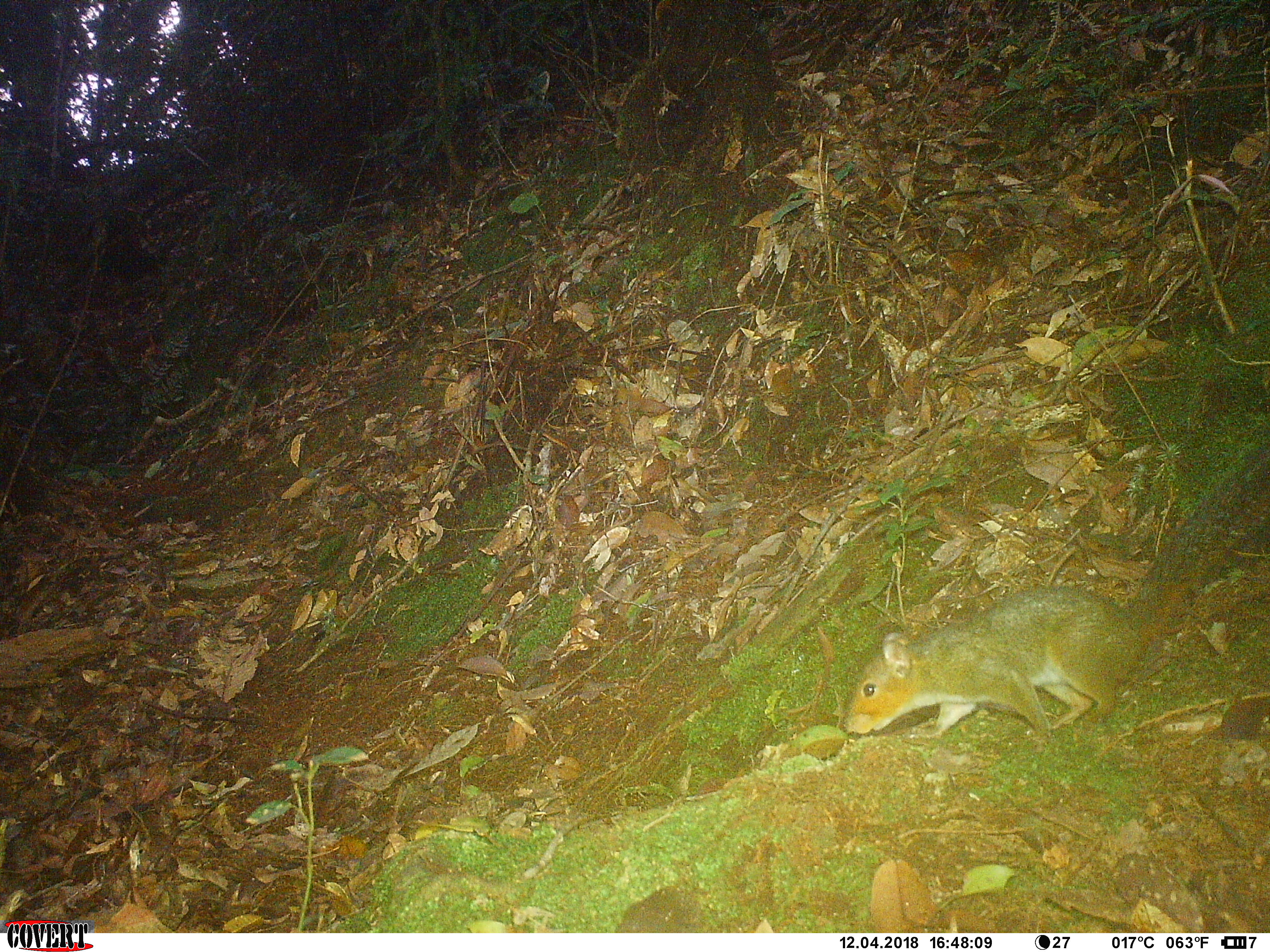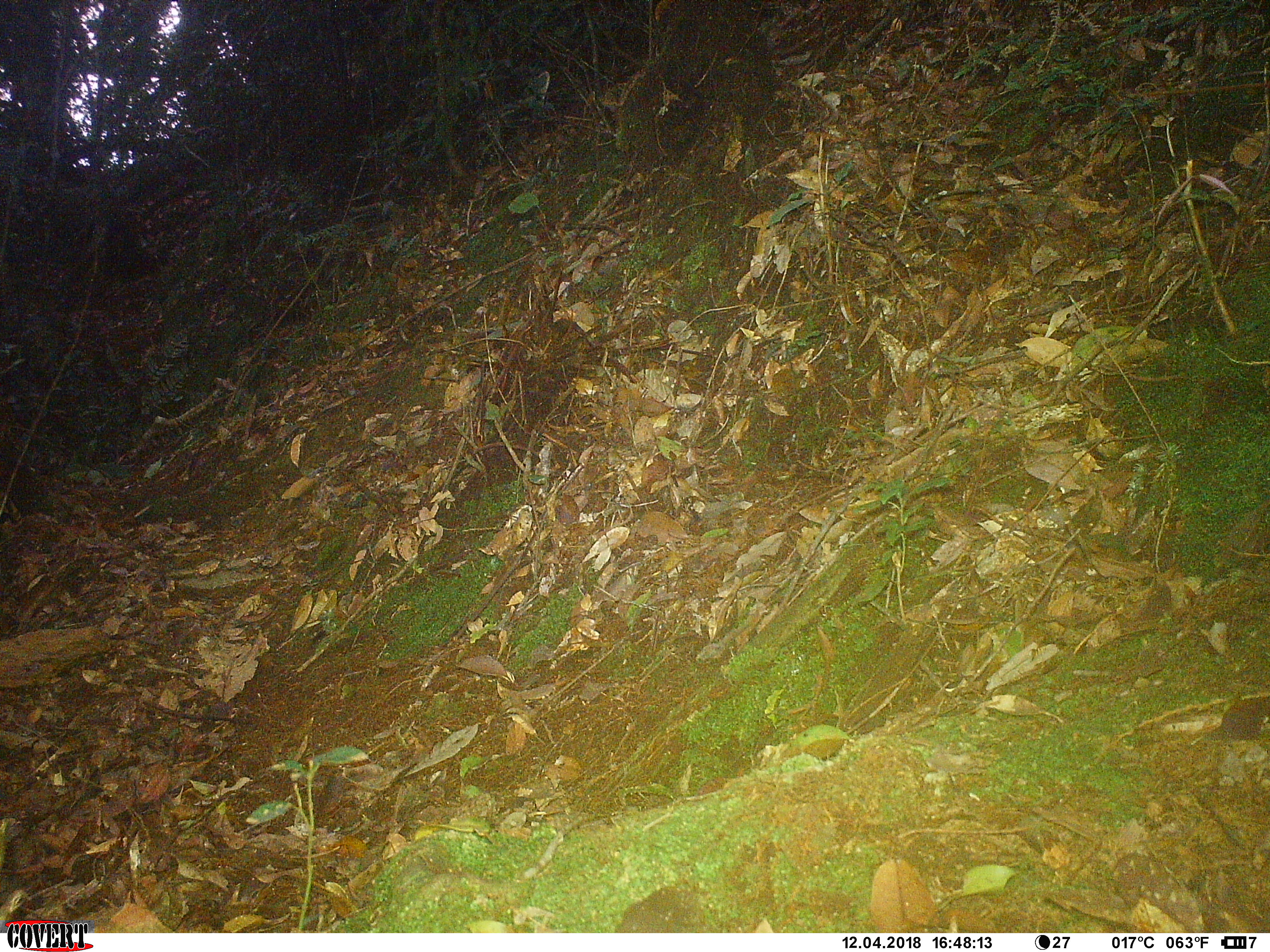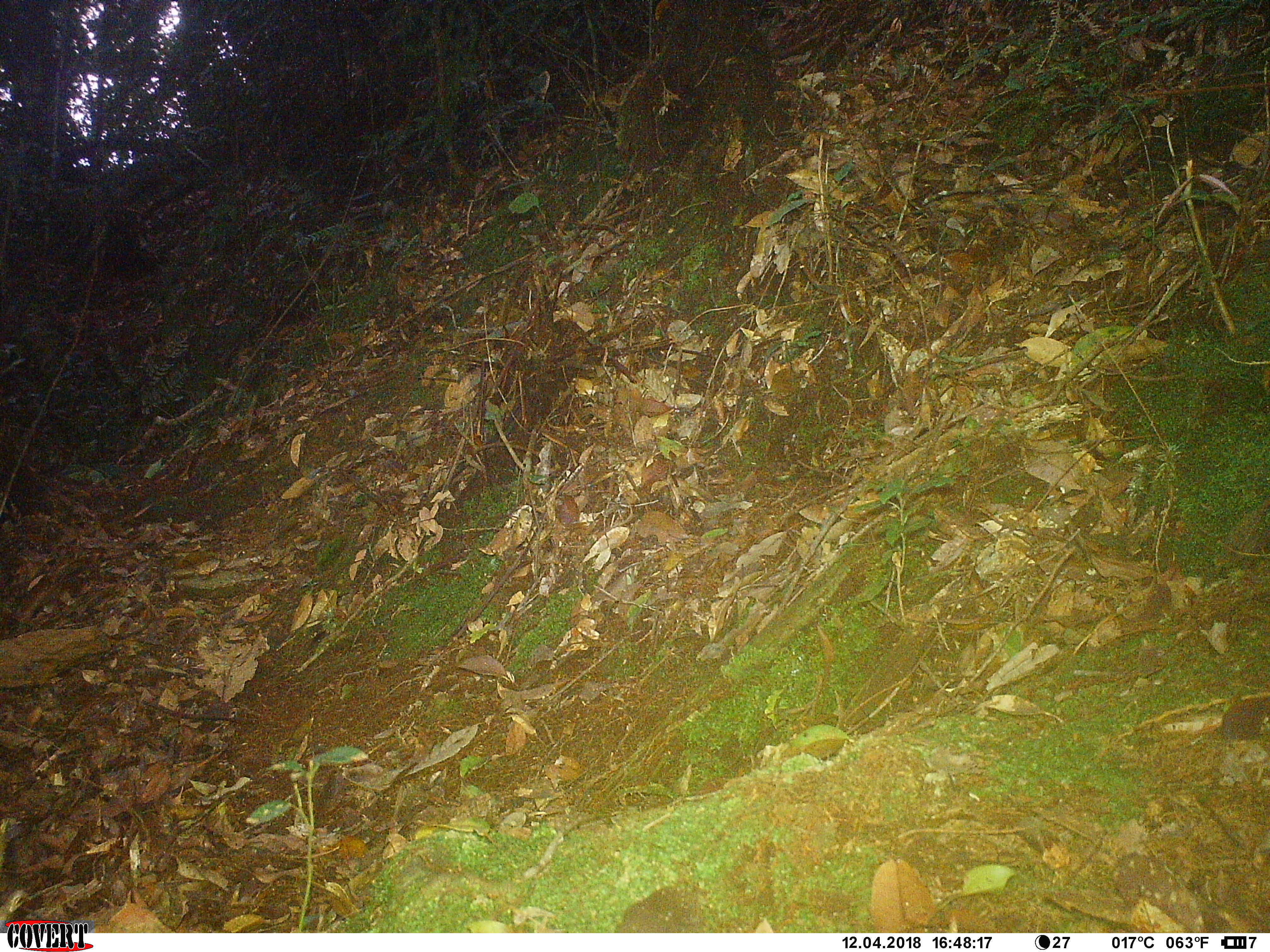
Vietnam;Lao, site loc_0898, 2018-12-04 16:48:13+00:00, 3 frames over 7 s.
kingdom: Animalia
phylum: Chordata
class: Mammalia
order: Rodentia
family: Sciuridae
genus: Dremomys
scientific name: Dremomys rufigenis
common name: red-cheeked squirrel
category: red cheeked squirrel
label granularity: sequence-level